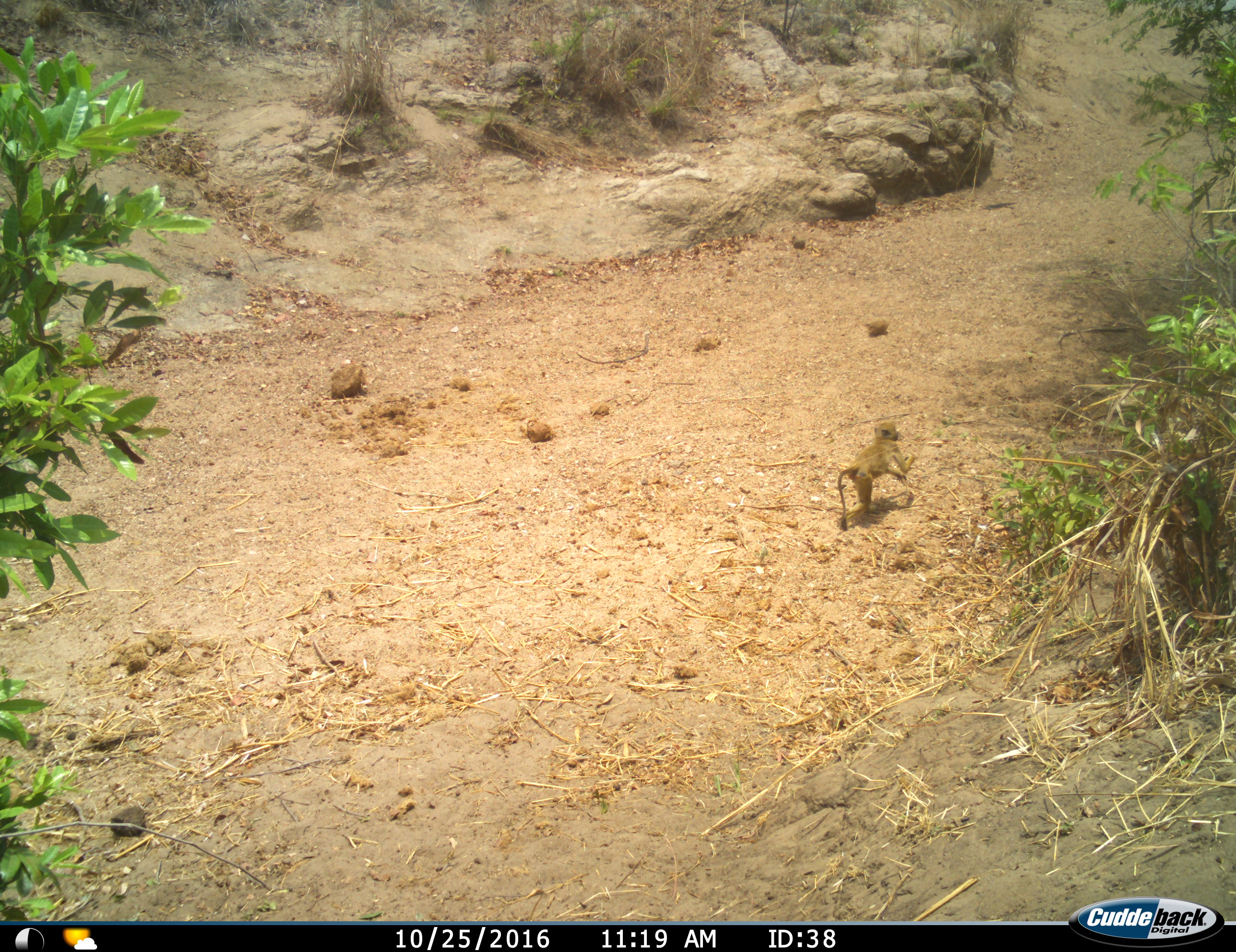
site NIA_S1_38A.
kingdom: Animalia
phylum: Chordata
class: Mammalia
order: Primates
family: Cercopithecidae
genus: Papio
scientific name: Papio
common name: baboon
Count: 1.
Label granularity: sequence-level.